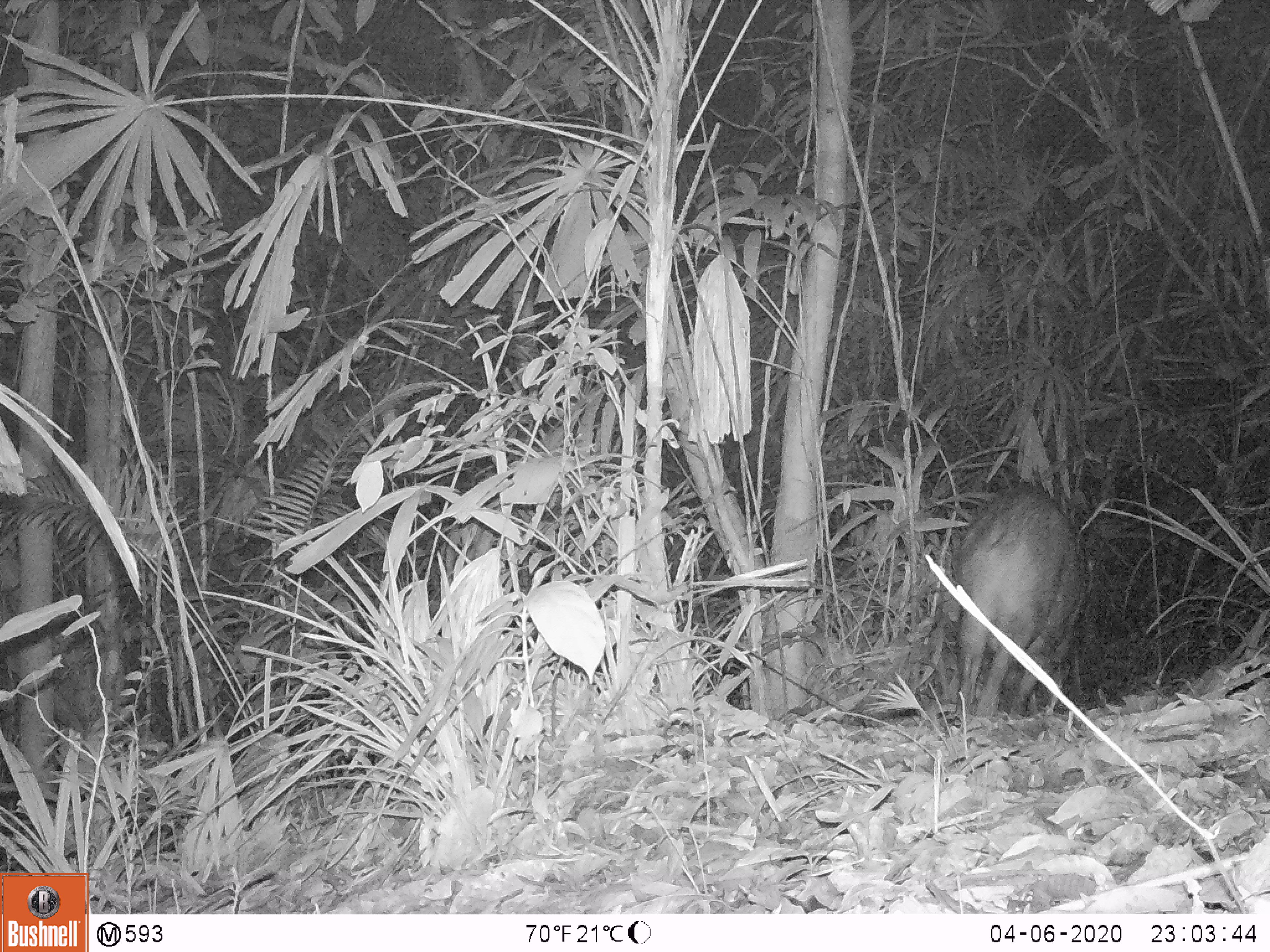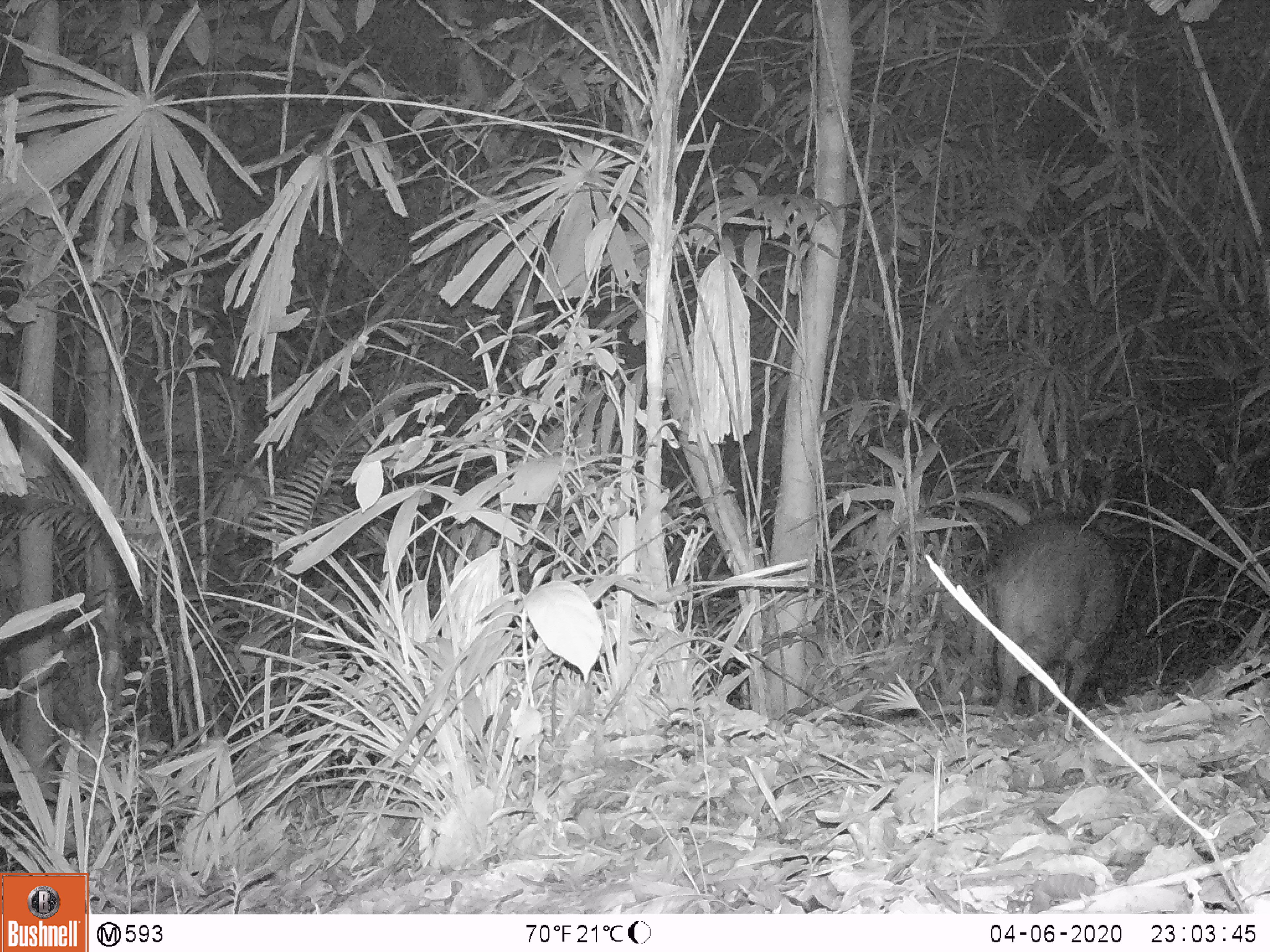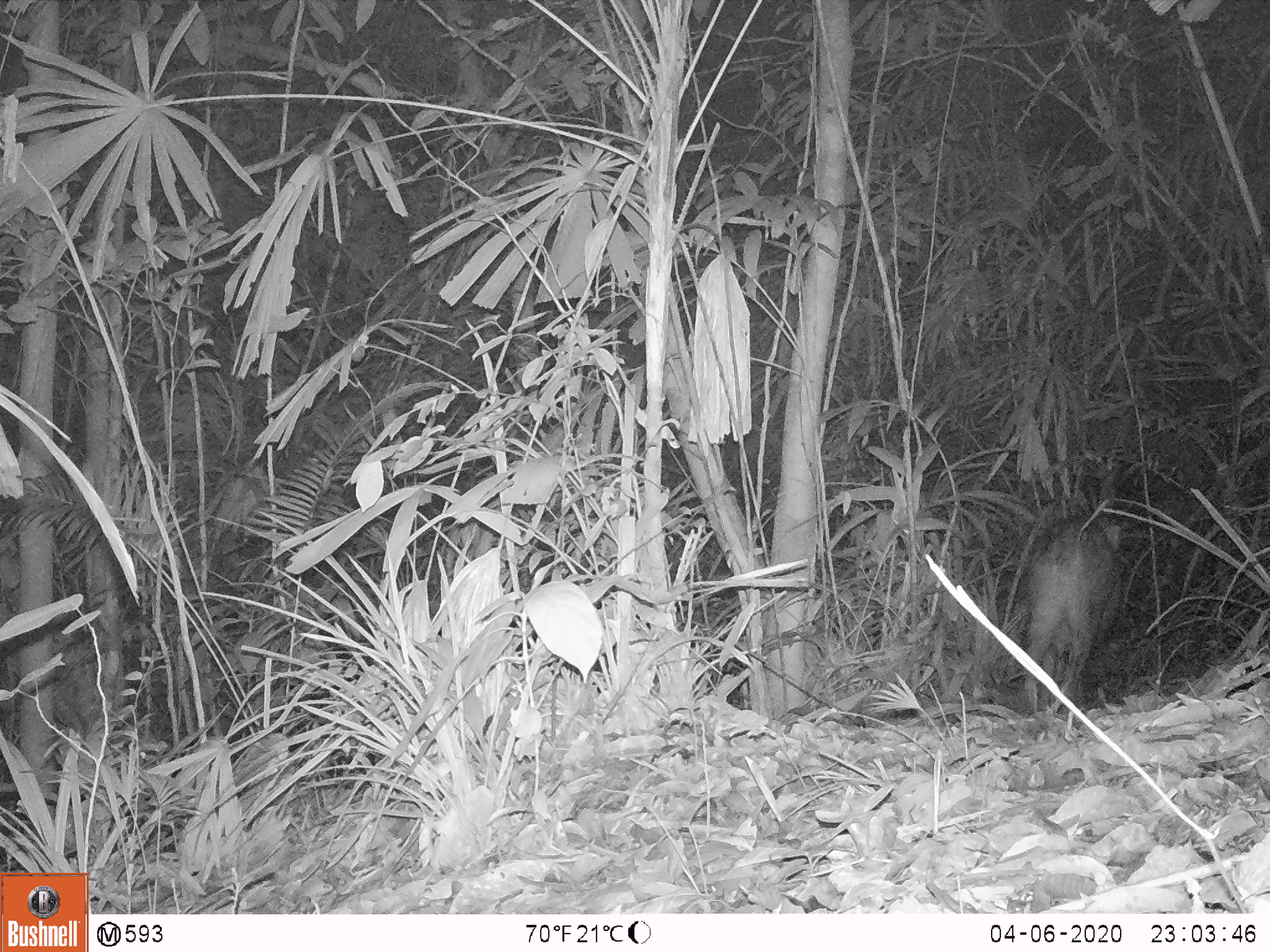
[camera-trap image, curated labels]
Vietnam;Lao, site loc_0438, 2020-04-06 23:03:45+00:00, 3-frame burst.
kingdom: Animalia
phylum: Chordata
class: Mammalia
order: Artiodactyla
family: Suidae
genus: Sus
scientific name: Sus scrofa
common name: eurasian wild pig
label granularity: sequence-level